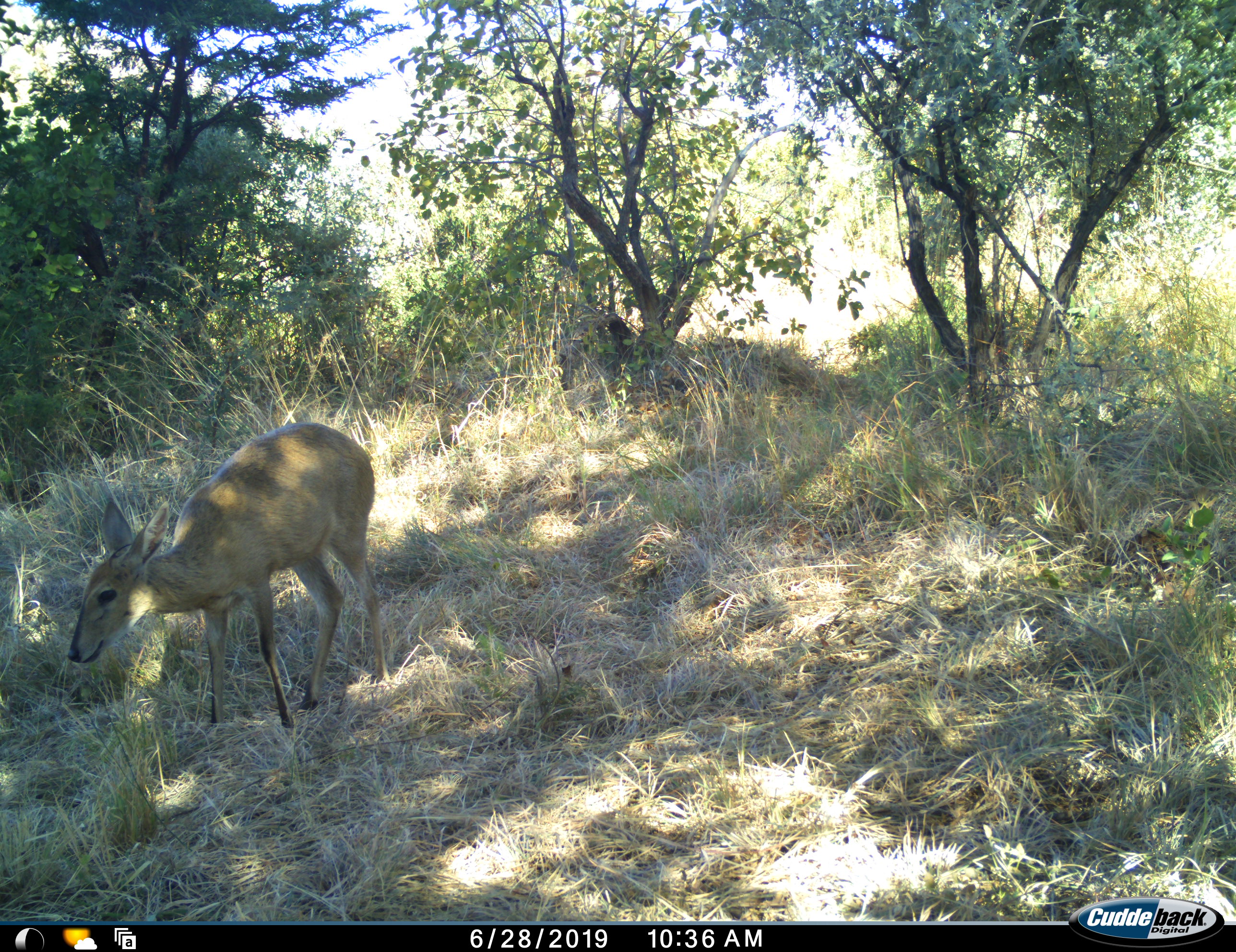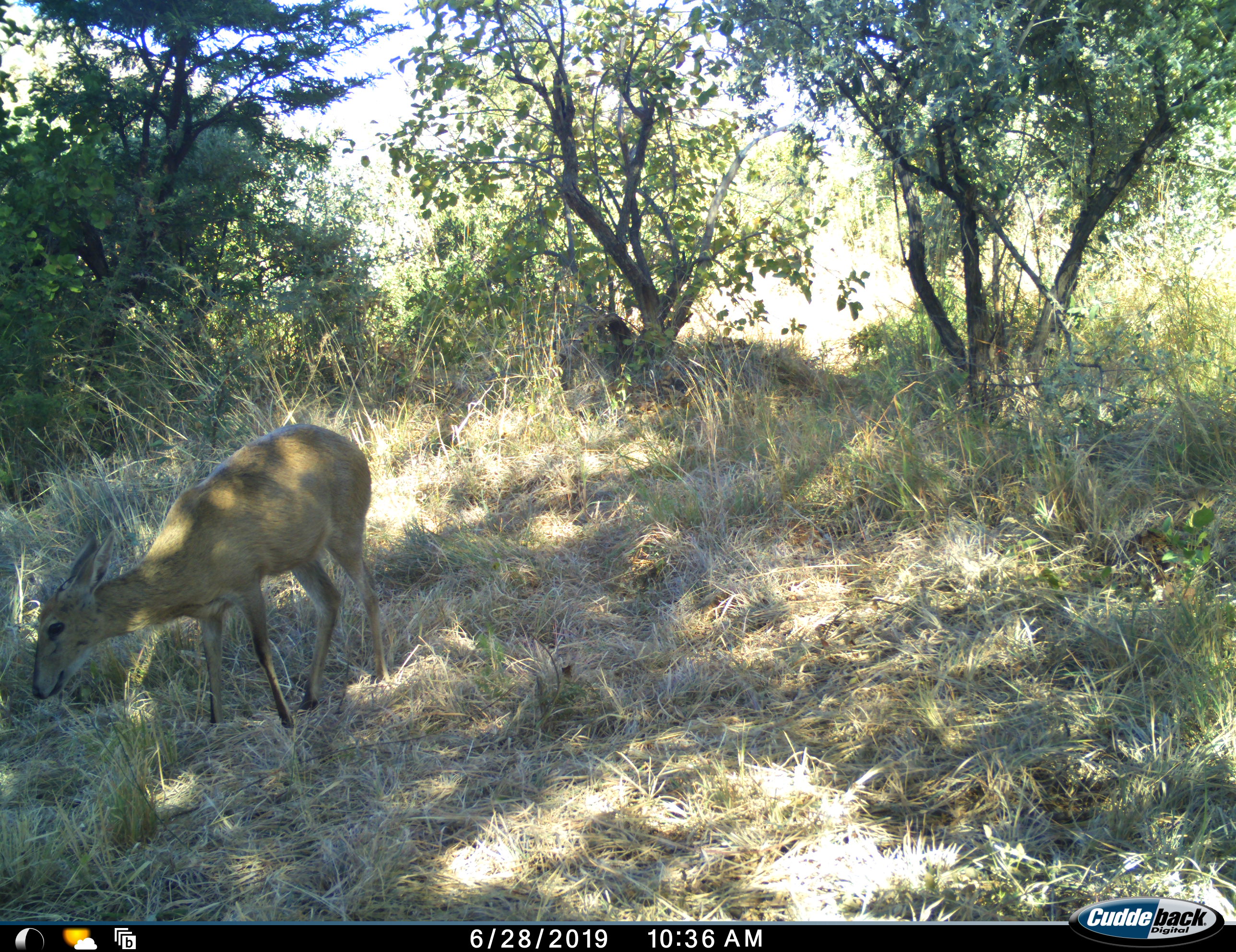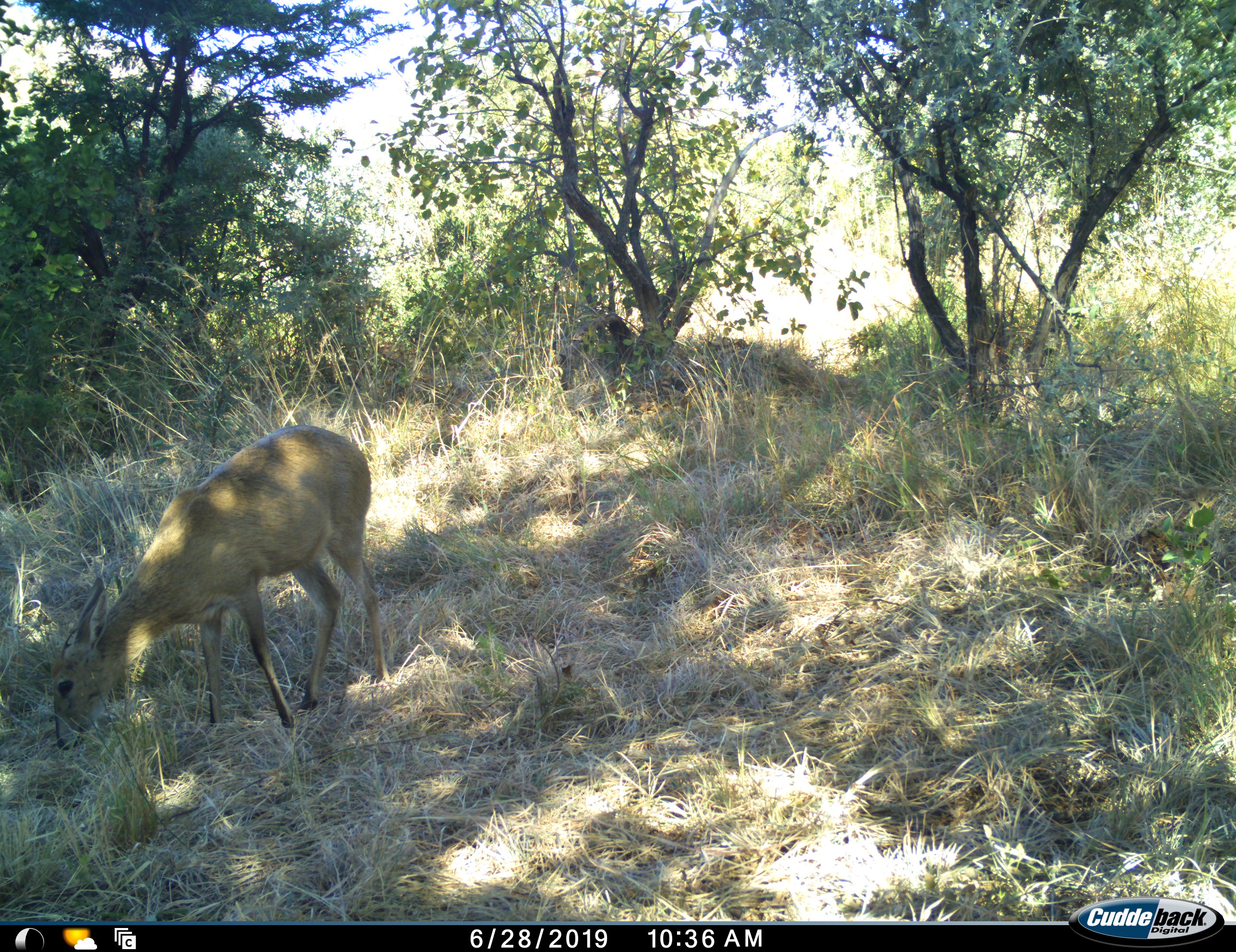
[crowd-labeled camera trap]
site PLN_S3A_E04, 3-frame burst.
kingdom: Animalia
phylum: Chordata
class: Mammalia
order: Artiodactyla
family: Bovidae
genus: Sylvicapra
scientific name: Sylvicapra grimmia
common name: common duiker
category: duikercommongrey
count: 1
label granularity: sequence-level